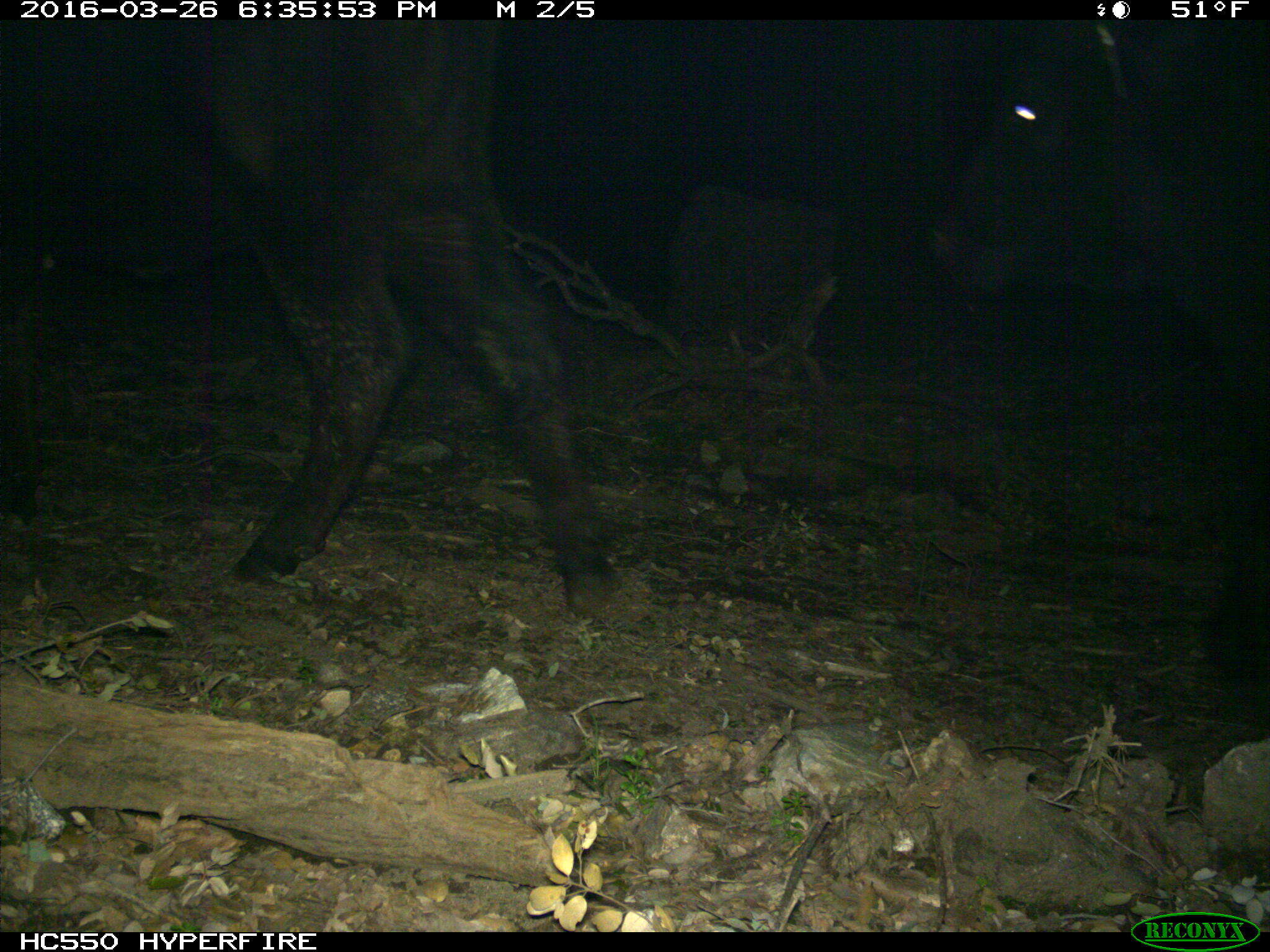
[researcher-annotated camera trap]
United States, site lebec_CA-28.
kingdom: Animalia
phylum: Chordata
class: Mammalia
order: Artiodactyla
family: Bovidae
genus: Bos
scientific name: Bos taurus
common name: domestic cow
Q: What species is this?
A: Bos taurus (domestic cow).